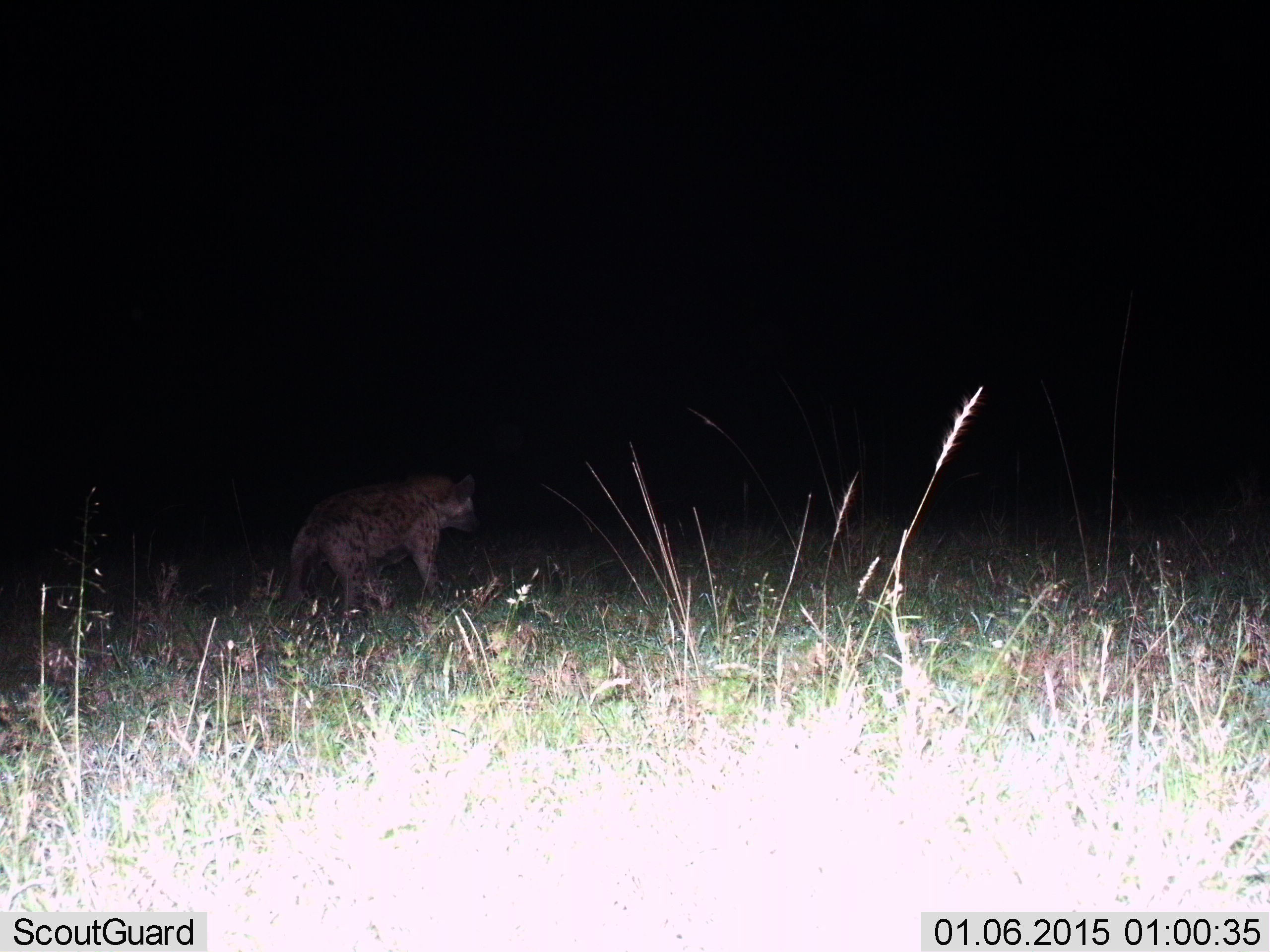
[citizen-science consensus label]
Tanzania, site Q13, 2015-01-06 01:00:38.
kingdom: Animalia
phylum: Chordata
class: Mammalia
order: Carnivora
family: Hyaenidae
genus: Crocuta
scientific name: Crocuta crocuta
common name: spotted hyena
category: hyenaspotted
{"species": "hyenaspotted (spotted hyena) (Crocuta crocuta)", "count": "1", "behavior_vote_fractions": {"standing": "20%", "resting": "0%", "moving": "80%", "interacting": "0%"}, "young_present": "0%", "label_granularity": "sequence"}